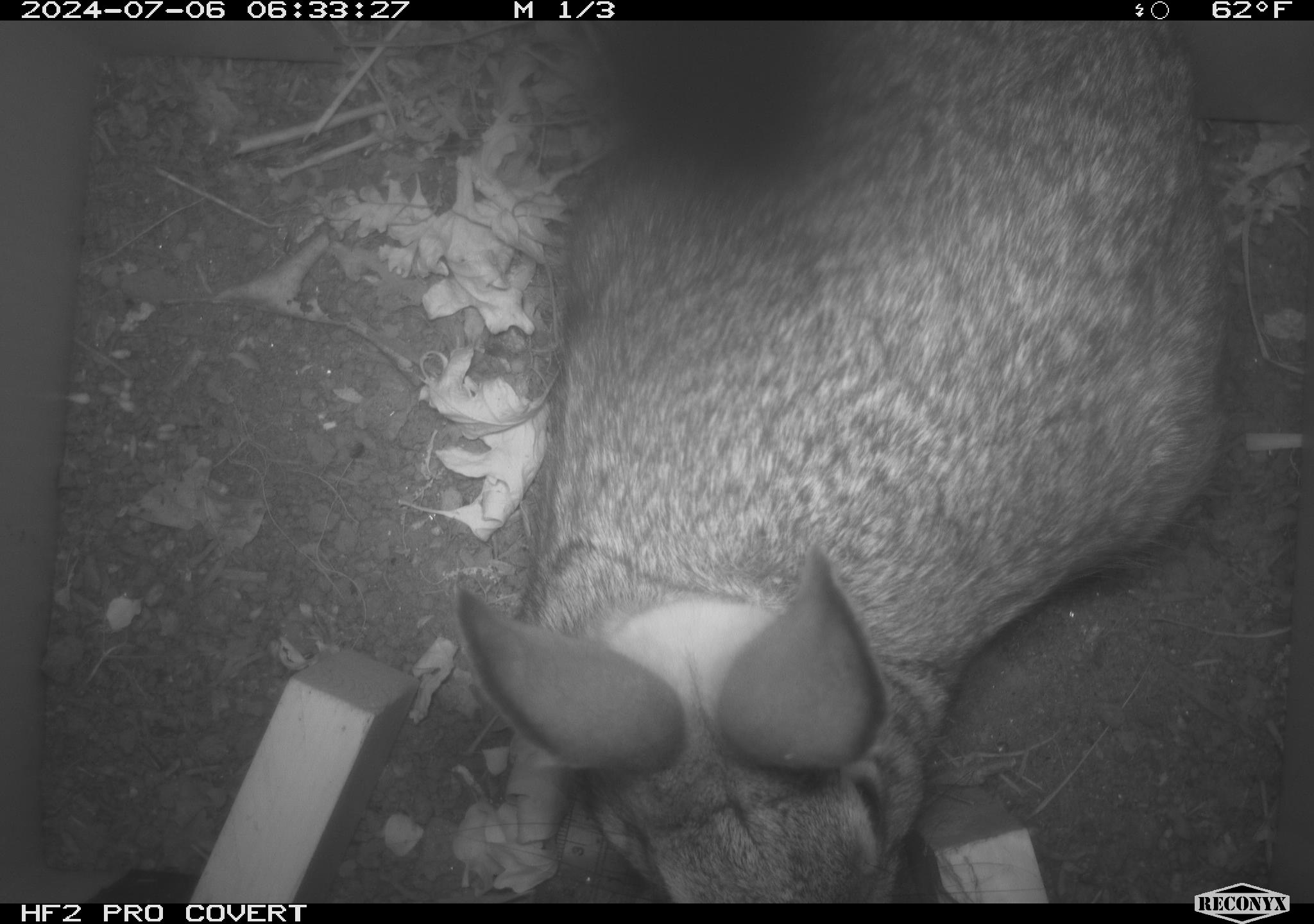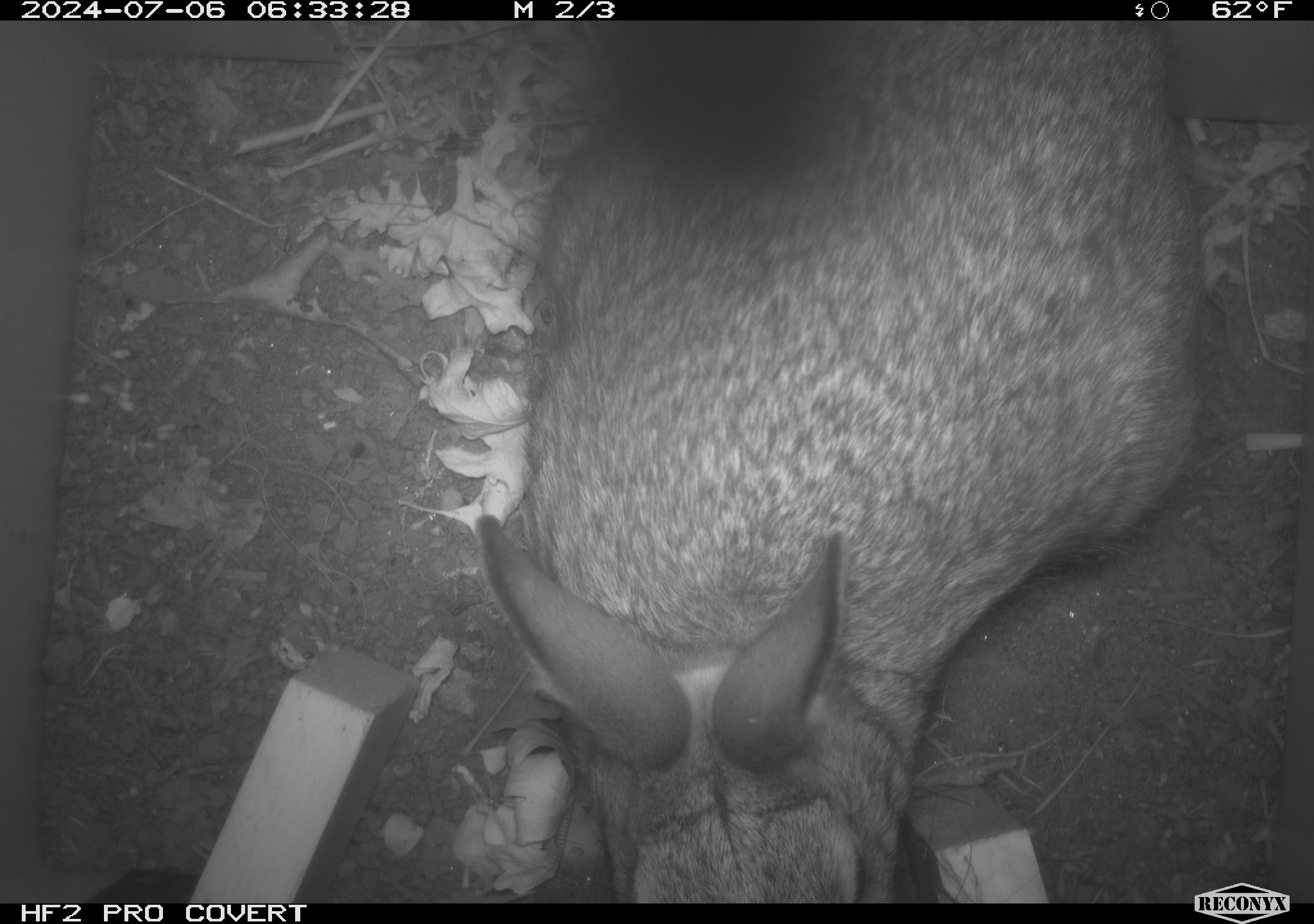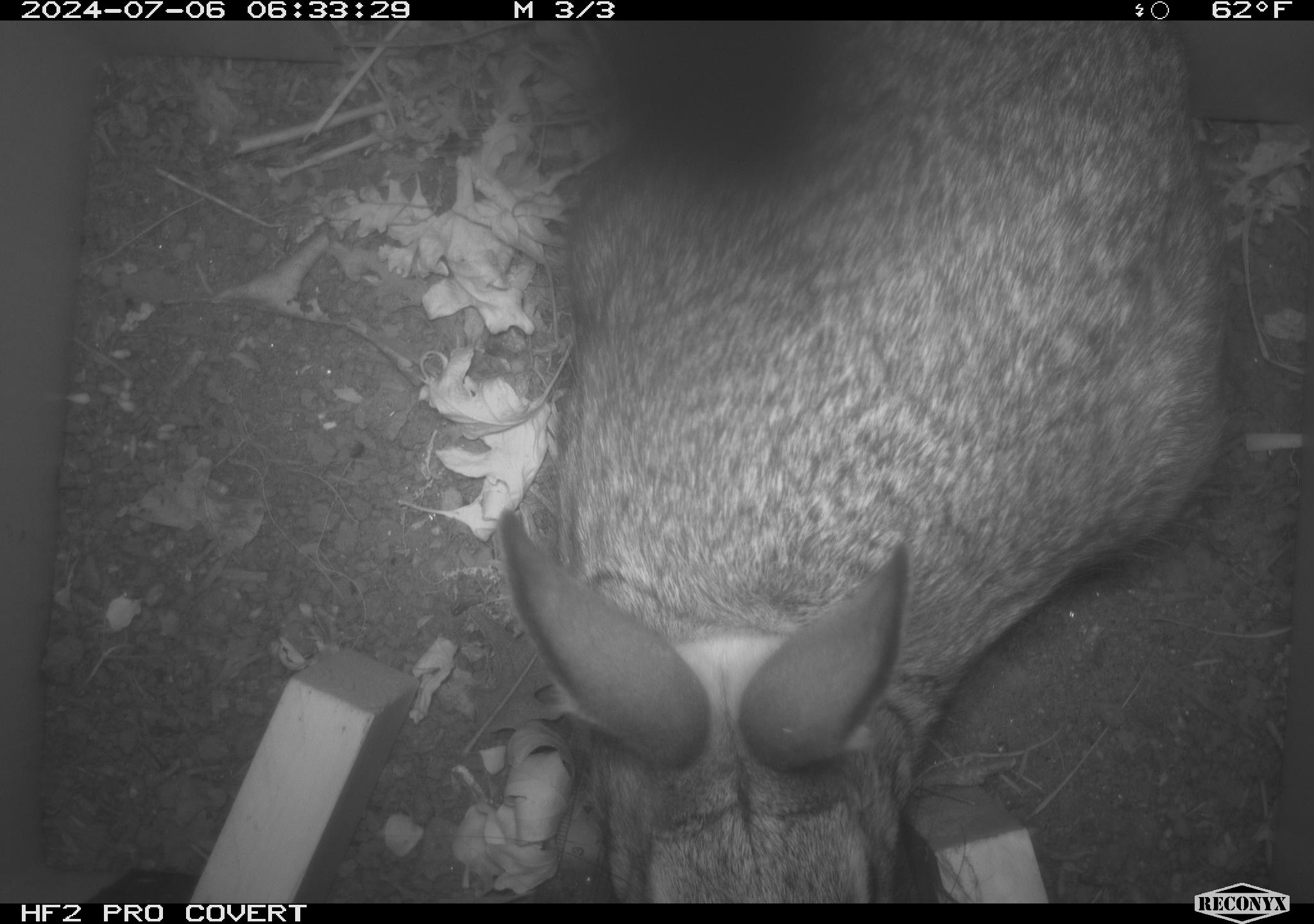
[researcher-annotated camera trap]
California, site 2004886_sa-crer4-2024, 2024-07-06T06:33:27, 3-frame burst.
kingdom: Animalia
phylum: Chordata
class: Mammalia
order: Lagomorpha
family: Leporidae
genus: Sylvilagus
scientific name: Sylvilagus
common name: cottontail rabbits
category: sylvilagus species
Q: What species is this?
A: Sylvilagus species (cottontail rabbits) (Sylvilagus).